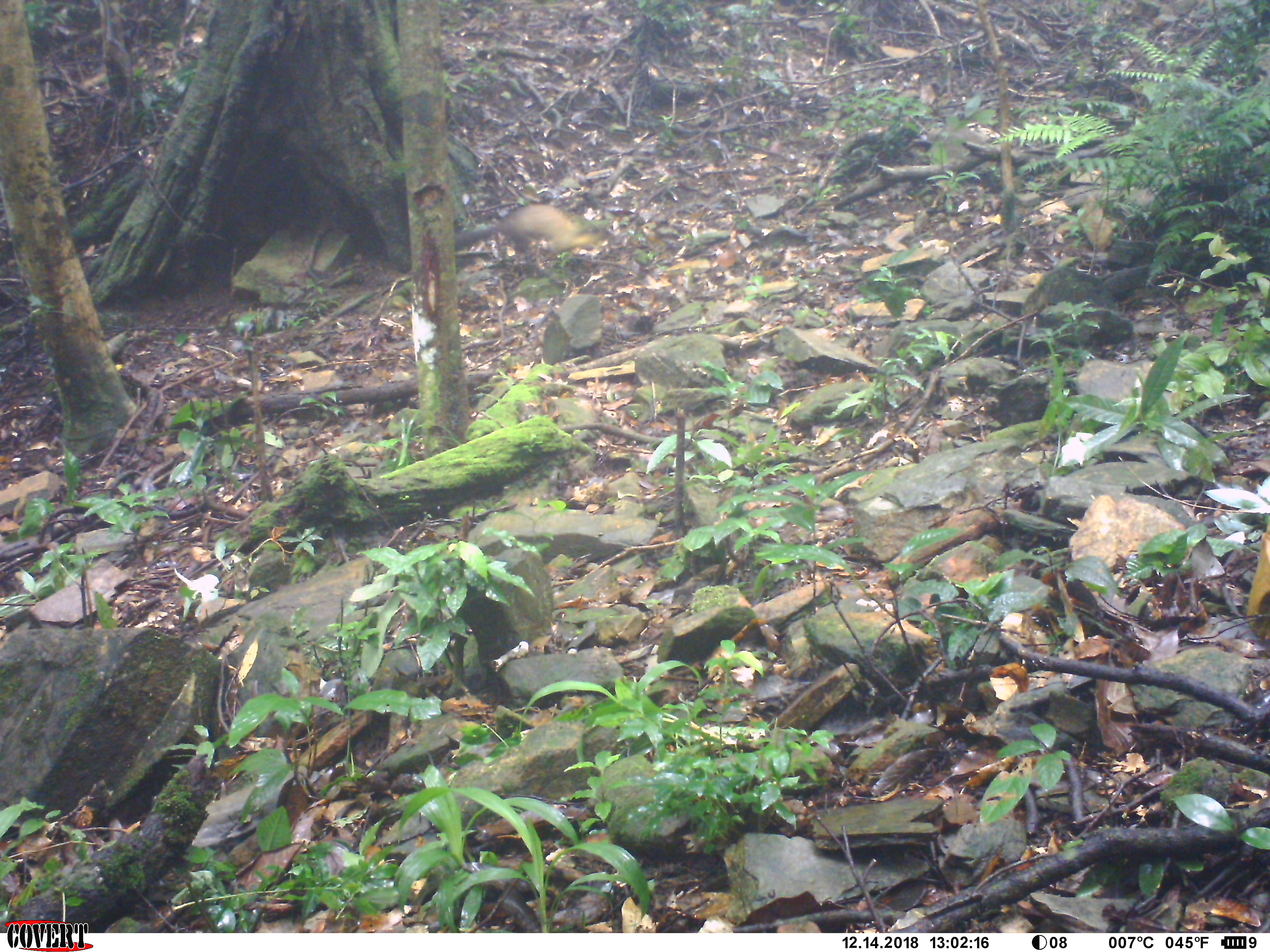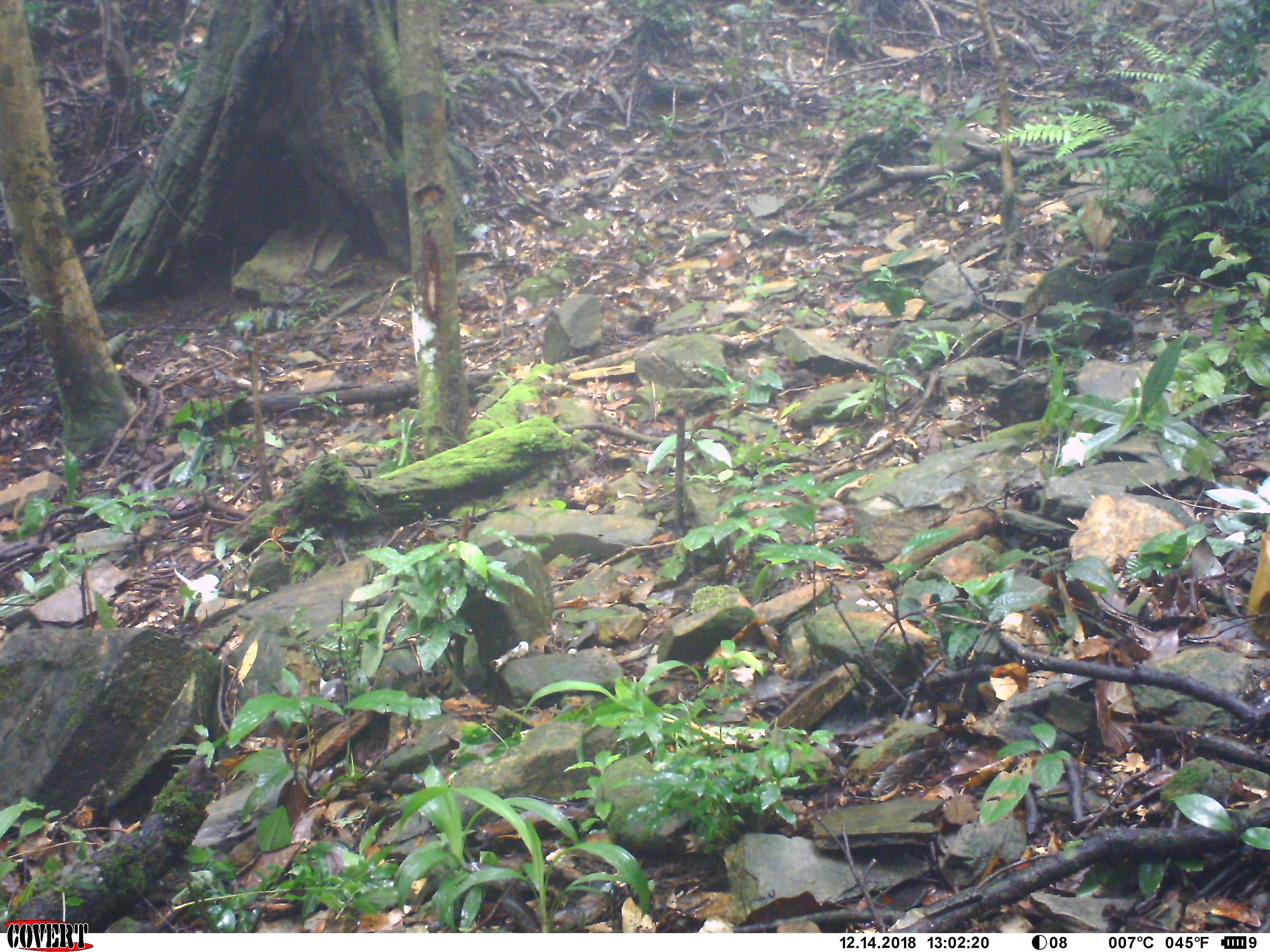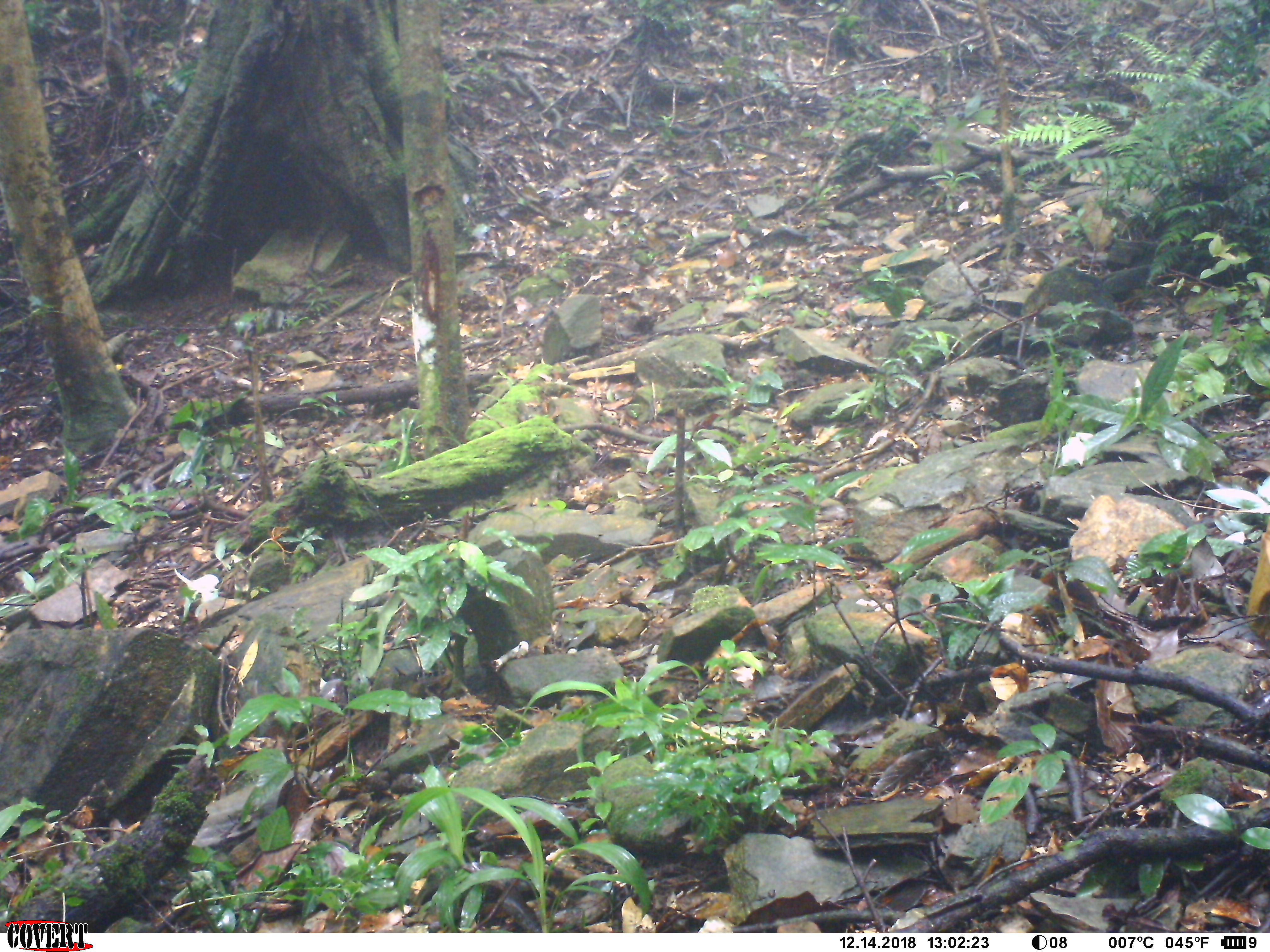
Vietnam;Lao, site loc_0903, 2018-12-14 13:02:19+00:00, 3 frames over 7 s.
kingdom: Animalia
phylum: Chordata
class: Mammalia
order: Carnivora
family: Mustelidae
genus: Martes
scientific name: Martes flavigula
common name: yellow-throated marten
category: yellow throated marten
Yellow throated marten (yellow-throated marten) (Martes flavigula). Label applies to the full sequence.